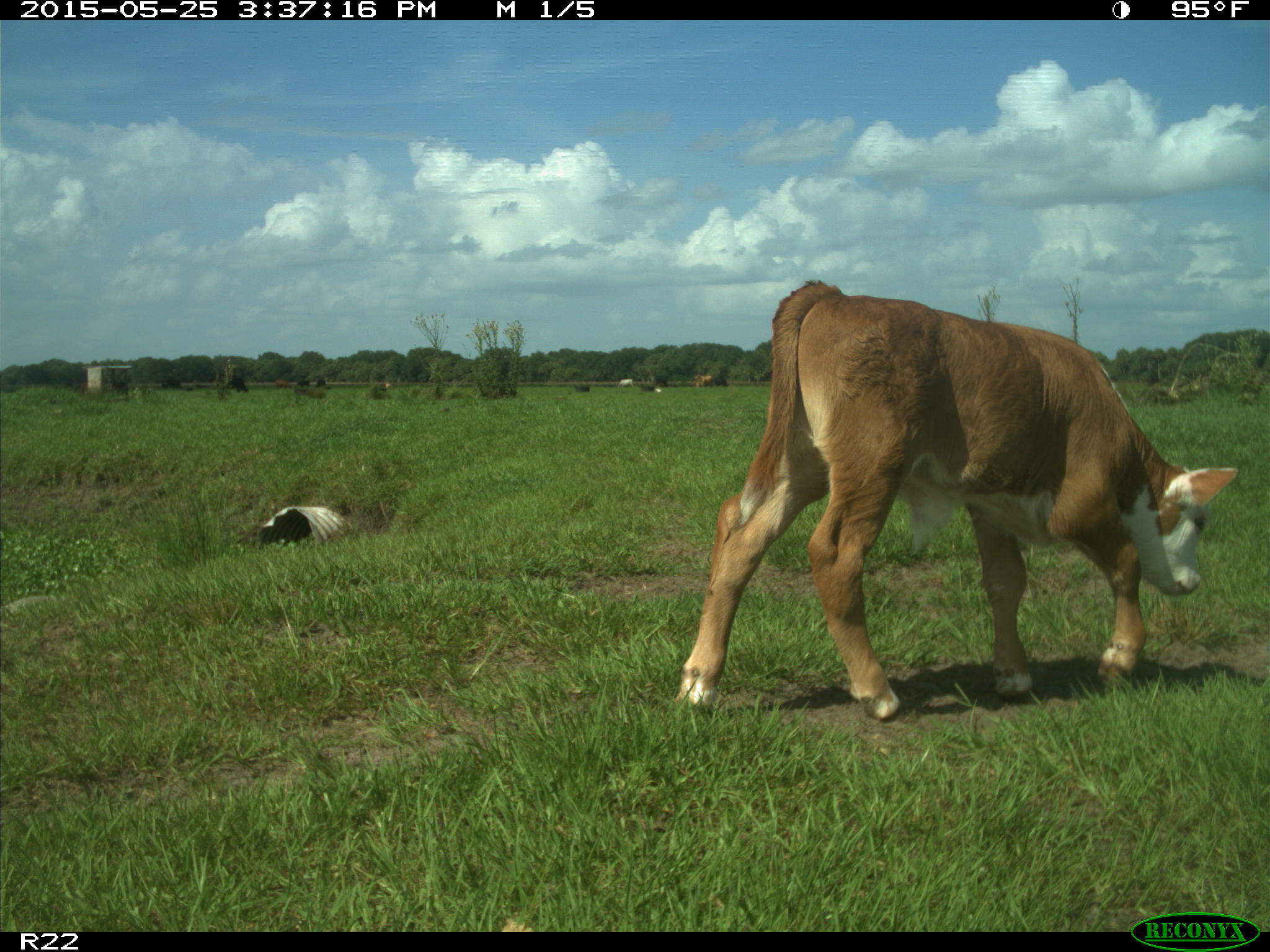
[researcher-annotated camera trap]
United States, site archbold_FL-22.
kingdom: Animalia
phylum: Chordata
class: Mammalia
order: Artiodactyla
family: Bovidae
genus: Bos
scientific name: Bos taurus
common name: domestic cow